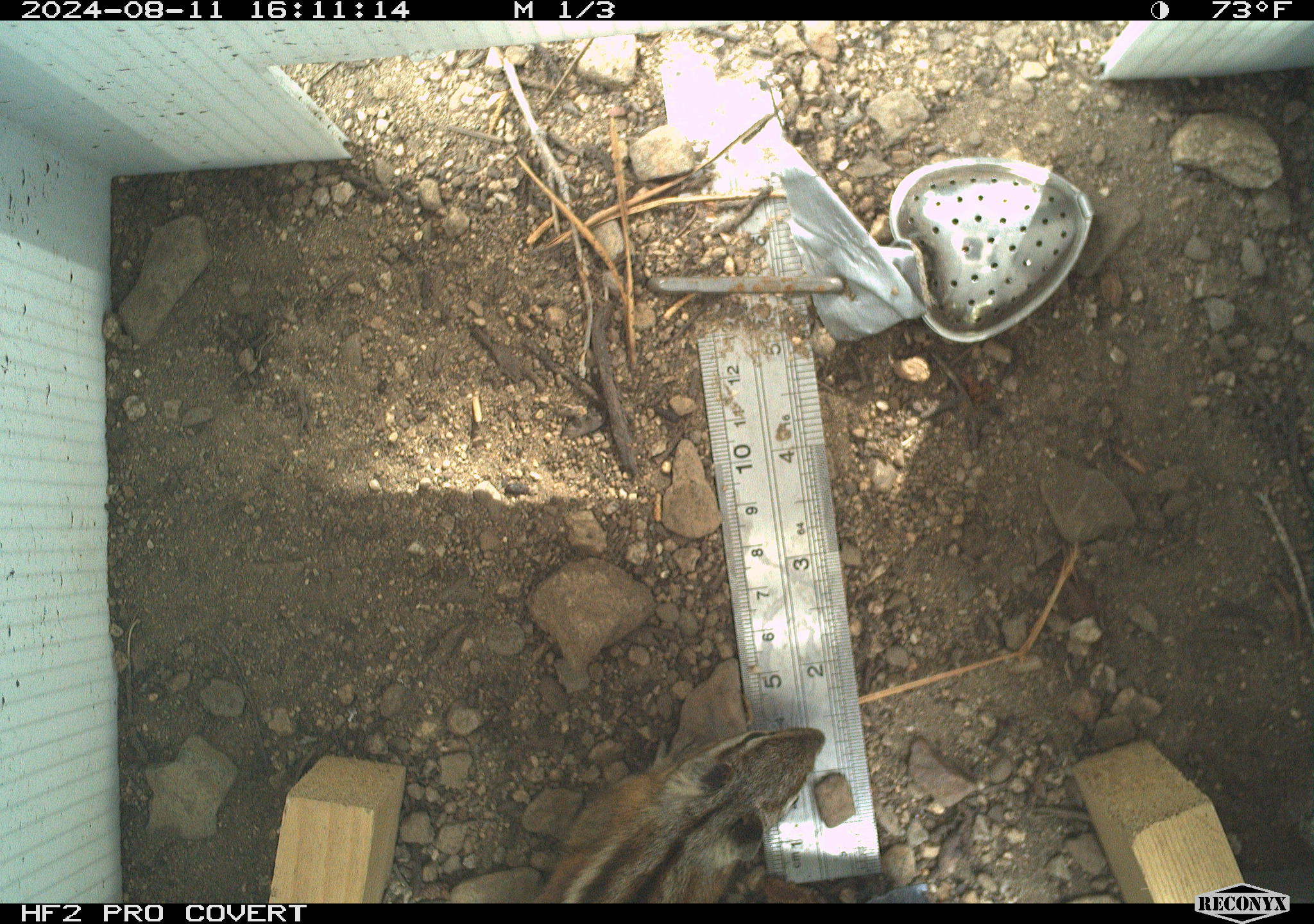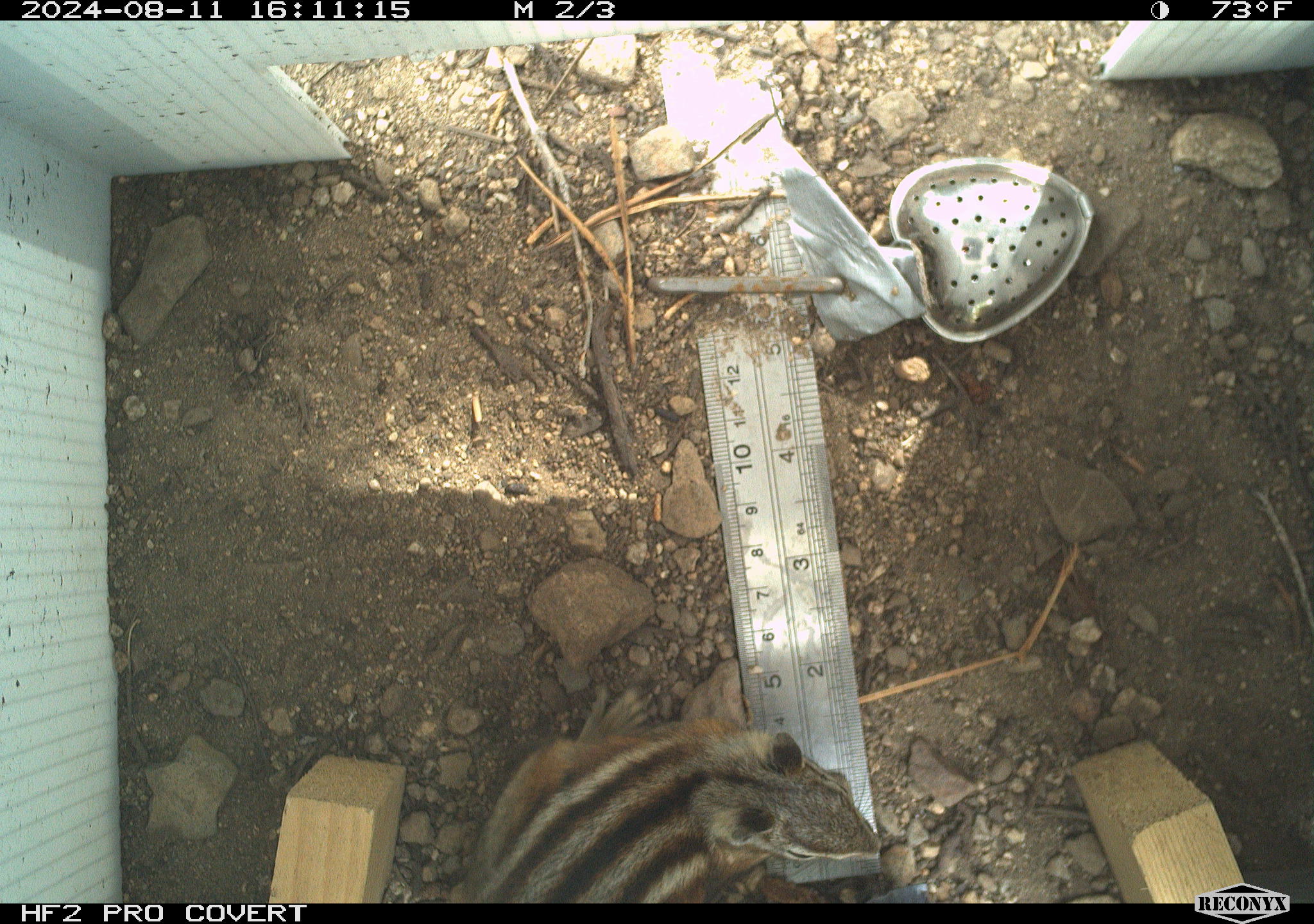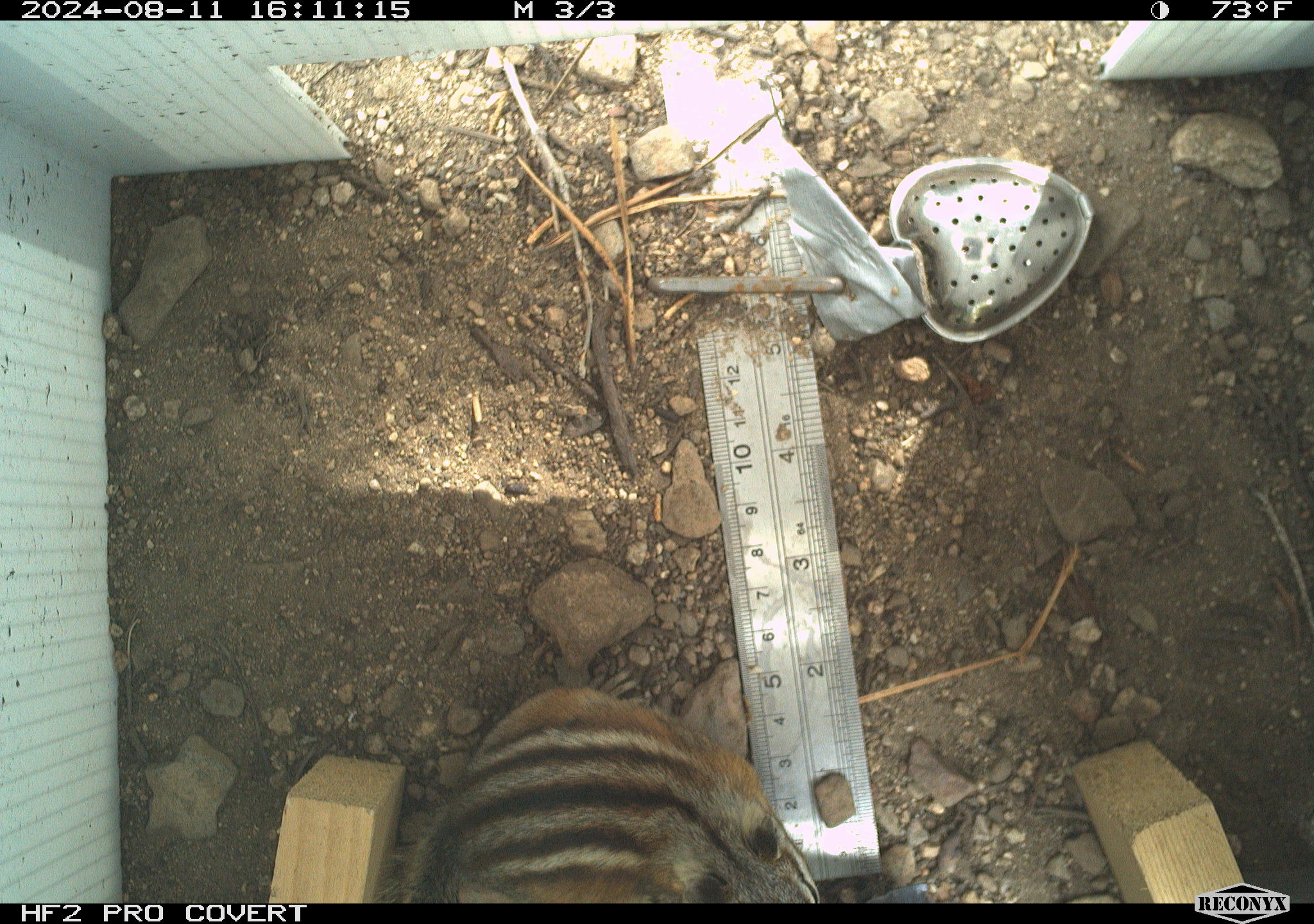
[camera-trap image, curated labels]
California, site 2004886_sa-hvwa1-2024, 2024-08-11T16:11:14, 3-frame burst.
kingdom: Animalia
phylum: Chordata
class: Mammalia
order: Rodentia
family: Sciuridae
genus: Neotamias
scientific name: Neotamias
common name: western chipmunks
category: neotamias species